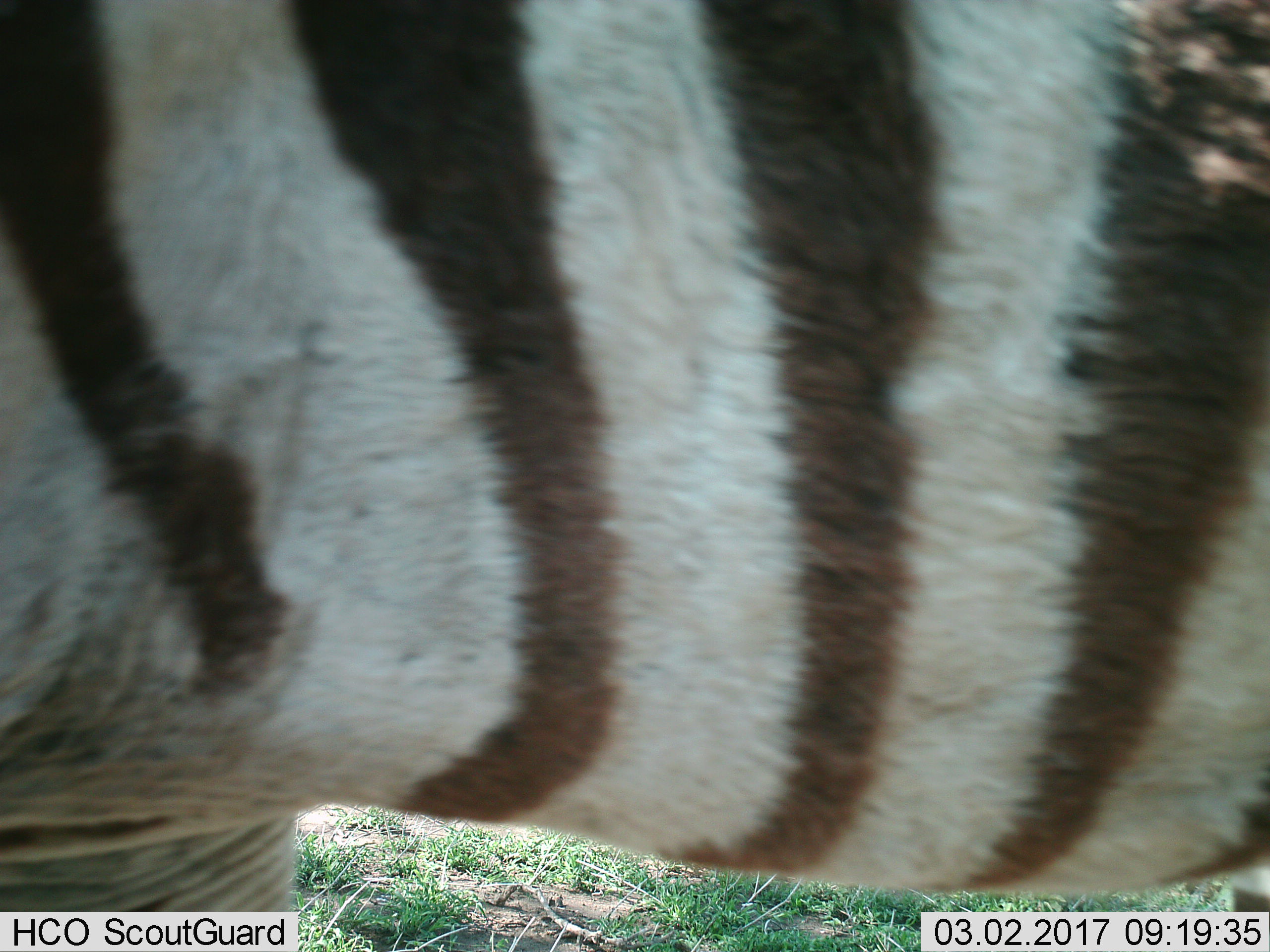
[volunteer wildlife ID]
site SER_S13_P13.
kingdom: Animalia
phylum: Chordata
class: Mammalia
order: Perissodactyla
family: Equidae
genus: Equus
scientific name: Equus quagga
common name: plains zebra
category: zebraplains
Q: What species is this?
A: Zebraplains (plains zebra) (Equus quagga).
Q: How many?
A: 1.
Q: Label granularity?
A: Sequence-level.